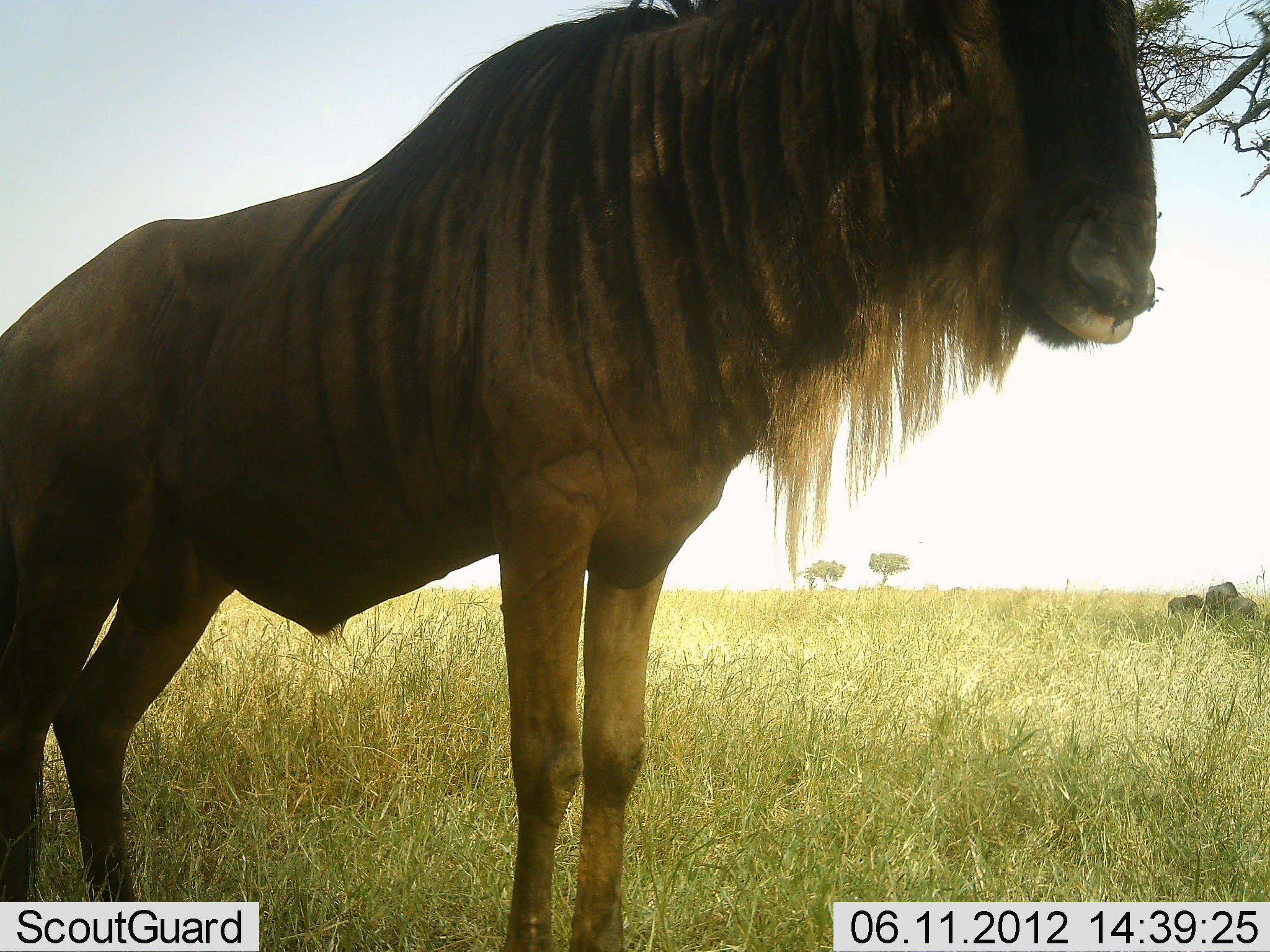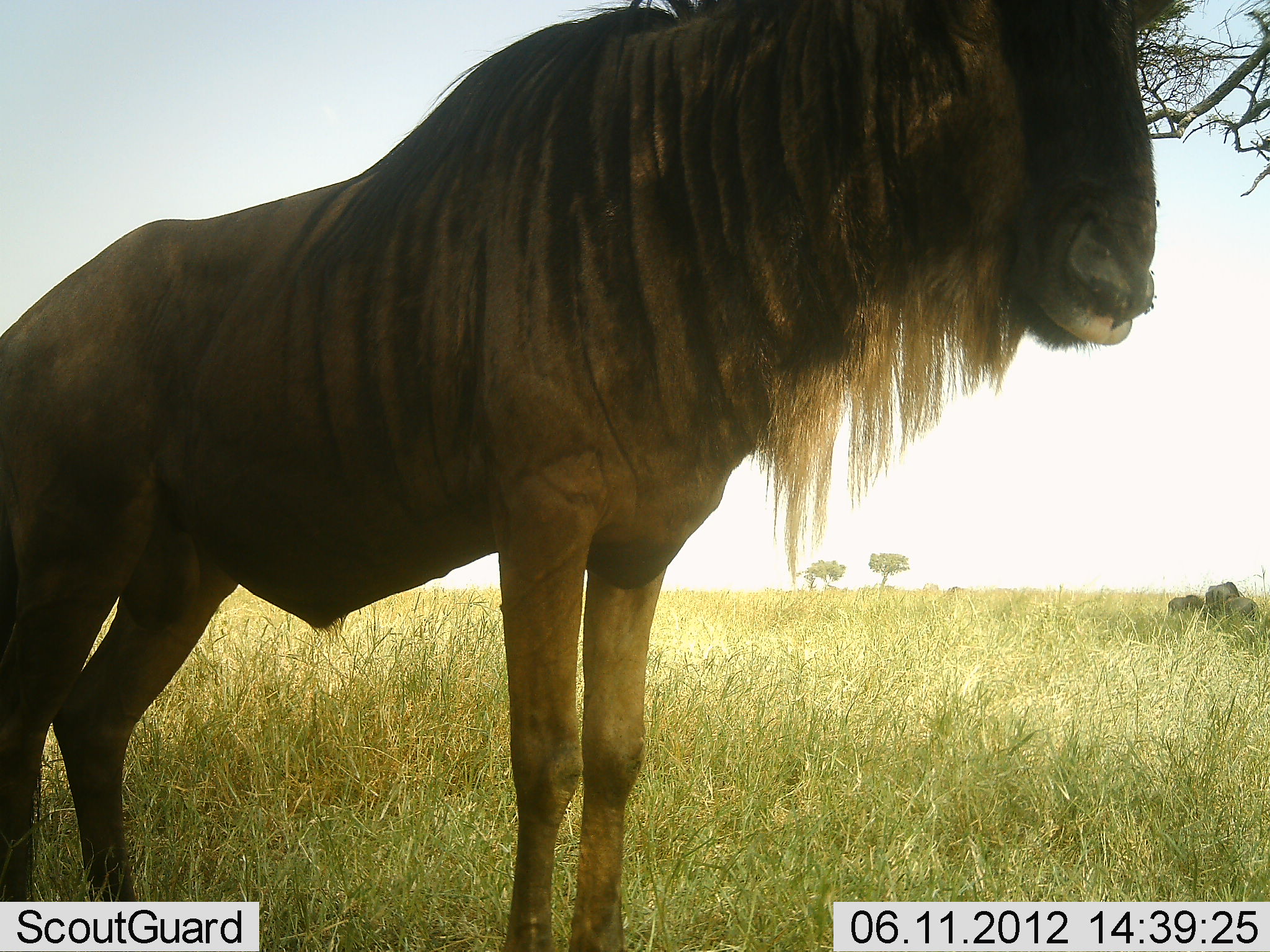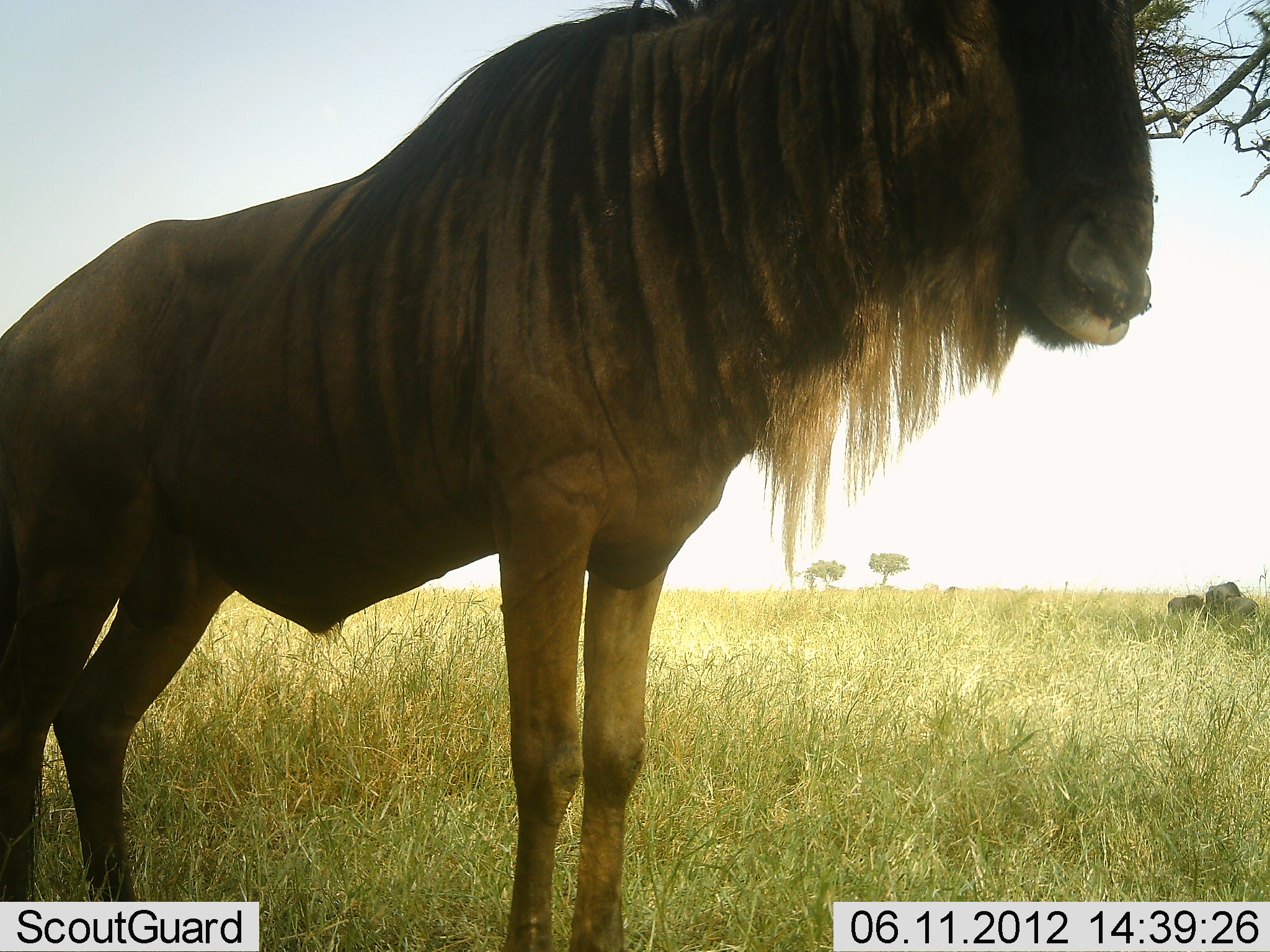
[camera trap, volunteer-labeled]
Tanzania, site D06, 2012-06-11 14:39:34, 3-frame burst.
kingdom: Animalia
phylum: Chordata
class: Mammalia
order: Artiodactyla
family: Bovidae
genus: Connochaetes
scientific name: Connochaetes taurinus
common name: blue wildebeest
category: wildebeest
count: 1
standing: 100%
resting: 0%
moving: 0%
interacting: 0%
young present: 0%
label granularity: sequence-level